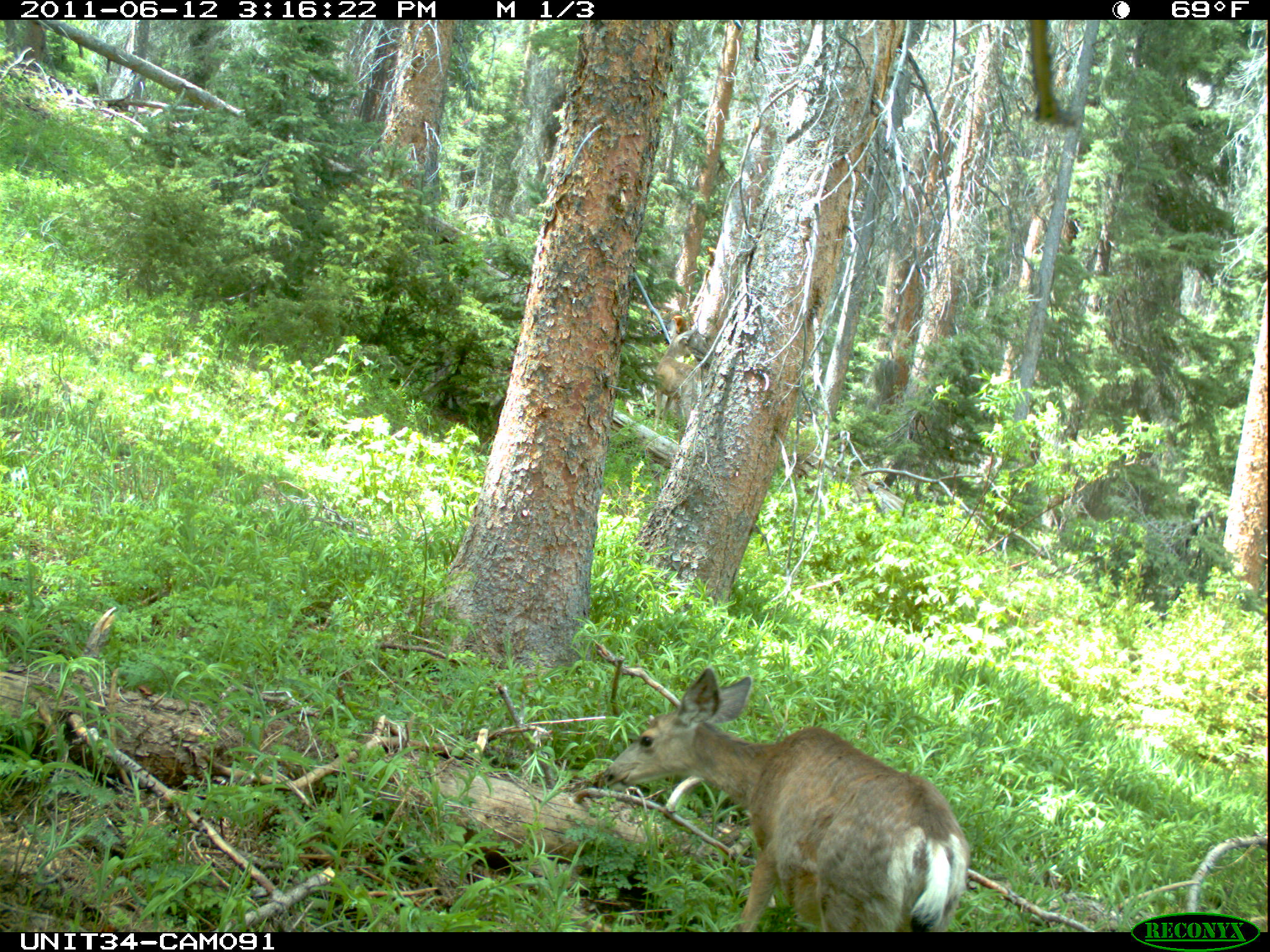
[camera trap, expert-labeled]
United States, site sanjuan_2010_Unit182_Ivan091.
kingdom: Animalia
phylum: Chordata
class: Mammalia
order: Artiodactyla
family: Cervidae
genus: Odocoileus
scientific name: Odocoileus hemionus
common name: mule deer